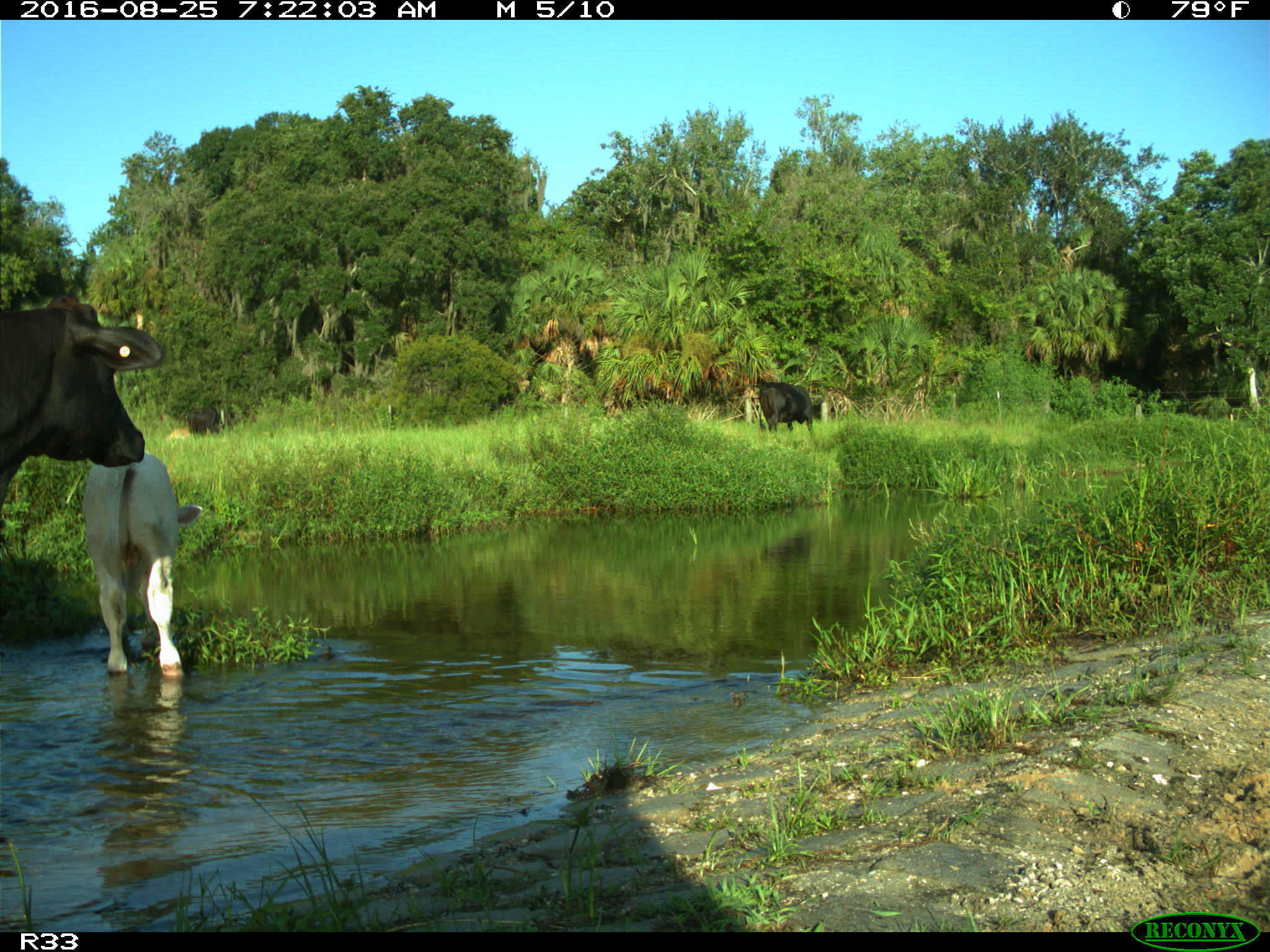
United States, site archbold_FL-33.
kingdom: Animalia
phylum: Chordata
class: Mammalia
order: Artiodactyla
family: Bovidae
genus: Bos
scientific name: Bos taurus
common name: domestic cow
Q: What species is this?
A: Bos taurus (domestic cow).